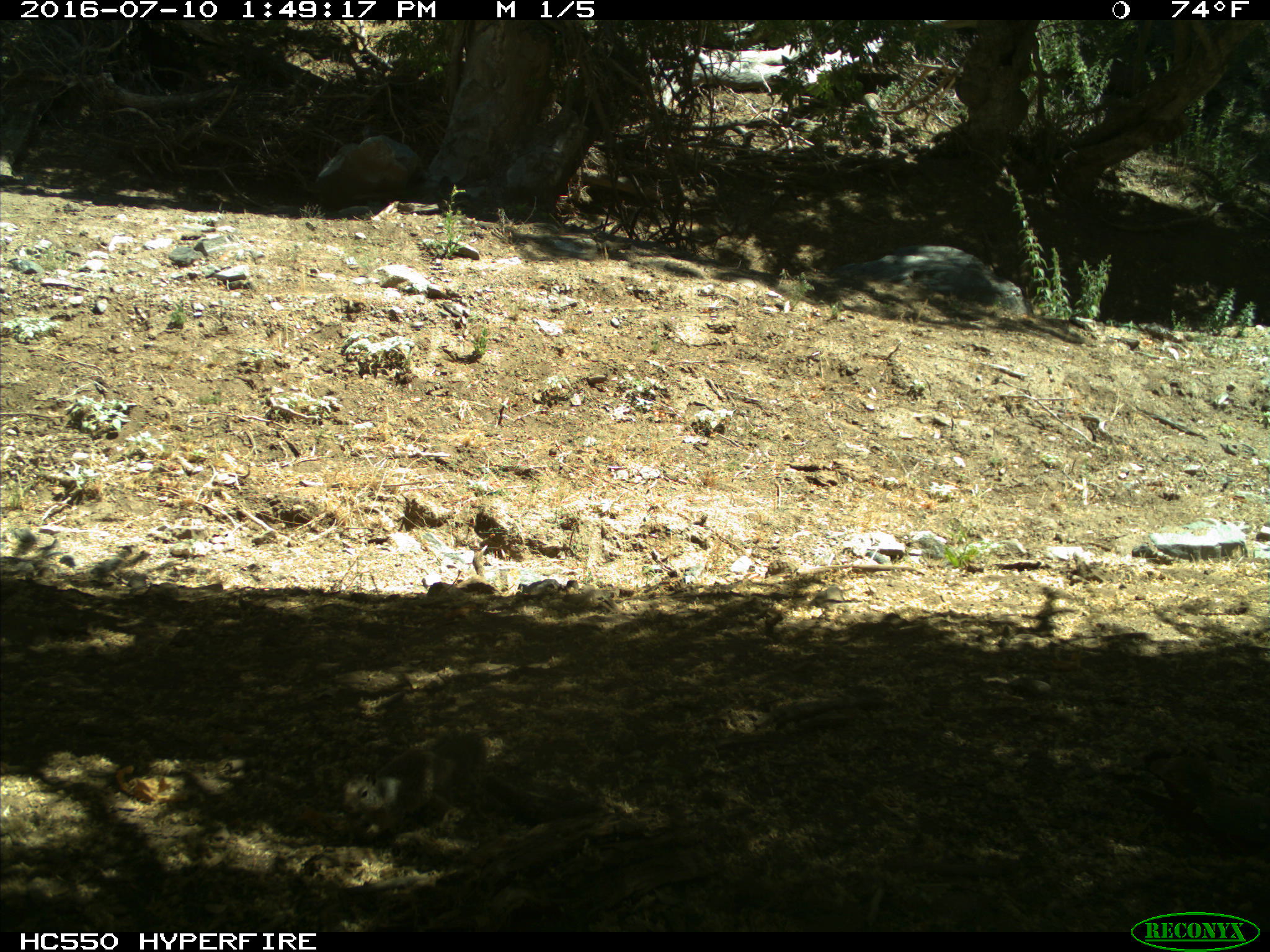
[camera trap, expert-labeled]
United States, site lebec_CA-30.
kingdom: Animalia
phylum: Chordata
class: Mammalia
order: Rodentia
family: Sciuridae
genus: Otospermophilus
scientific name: Otospermophilus beecheyi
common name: california ground squirrel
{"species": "Otospermophilus beecheyi (california ground squirrel)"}